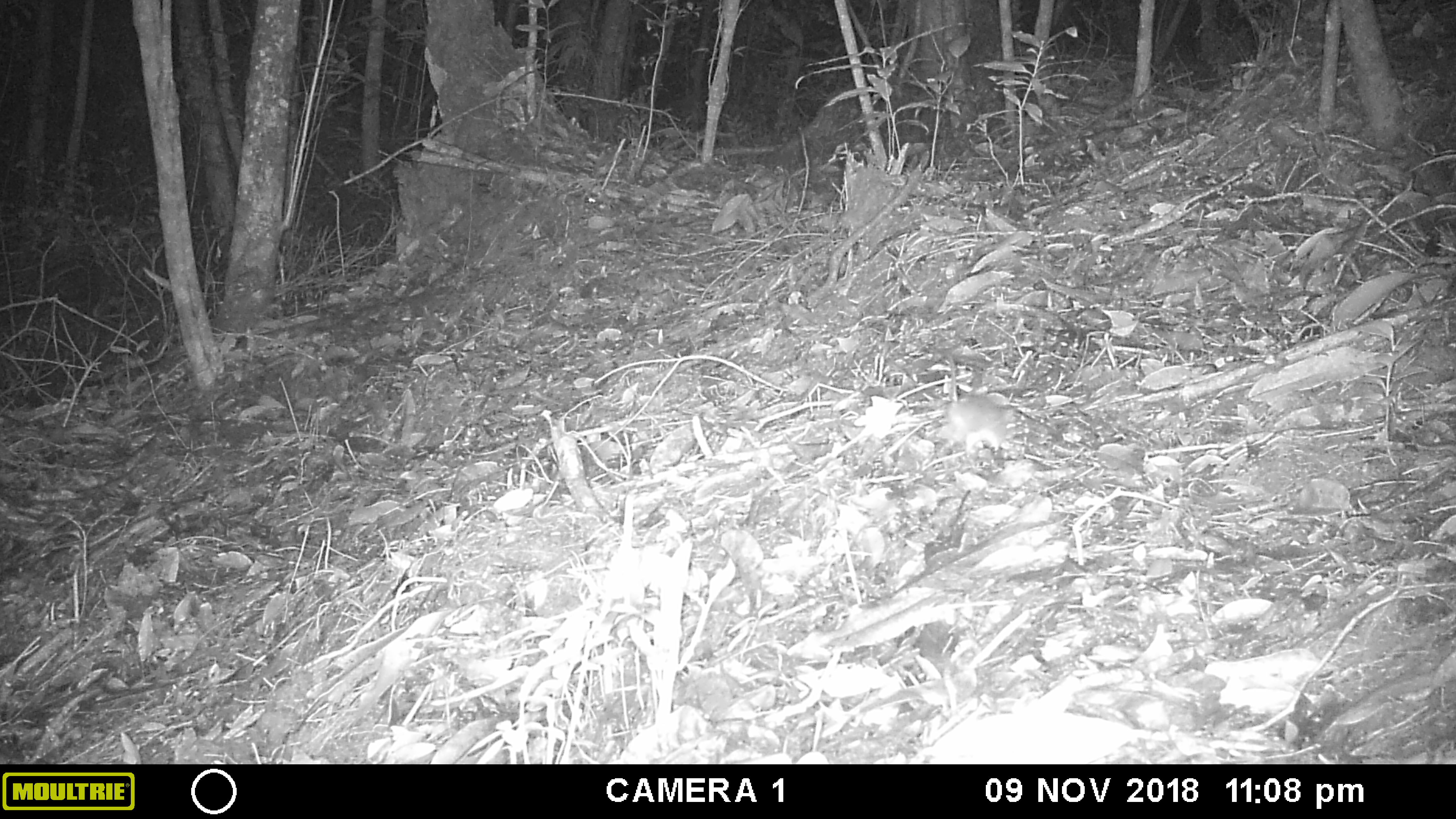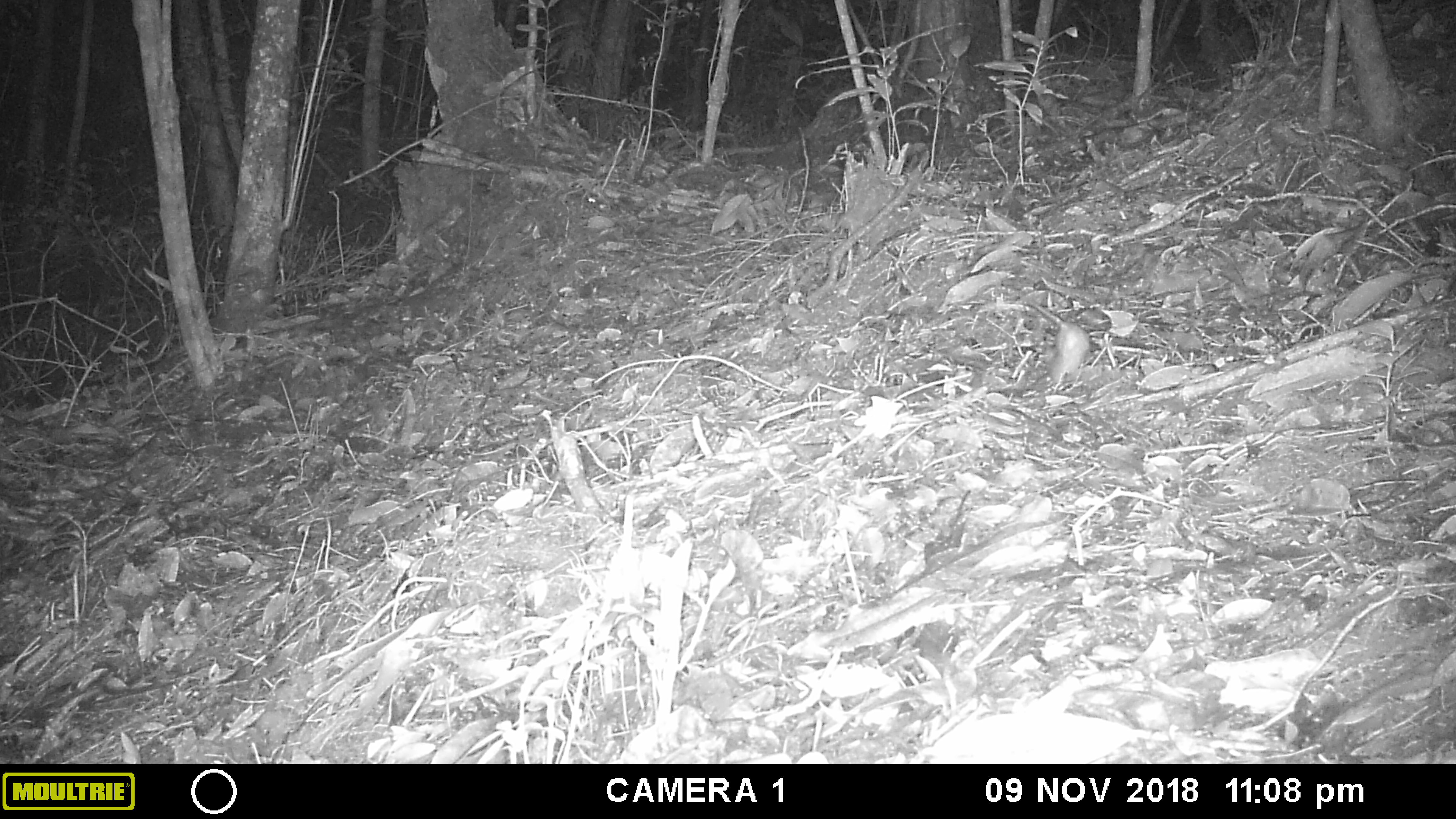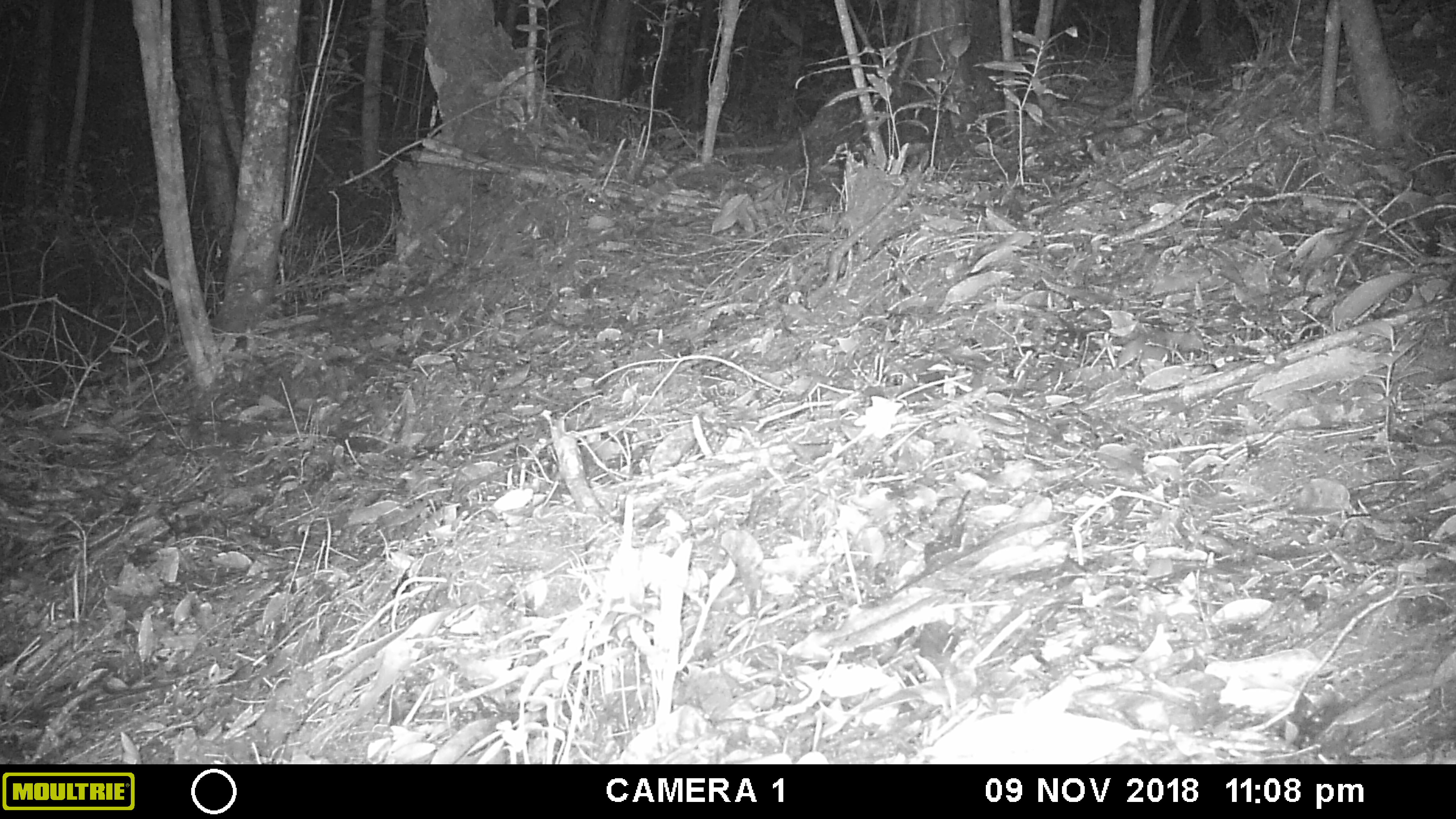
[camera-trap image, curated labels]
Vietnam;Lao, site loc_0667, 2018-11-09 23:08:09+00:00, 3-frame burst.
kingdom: Animalia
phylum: Chordata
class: Mammalia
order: Rodentia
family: Muridae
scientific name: Muridae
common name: old-world mice and rats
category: unidentified murid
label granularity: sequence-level